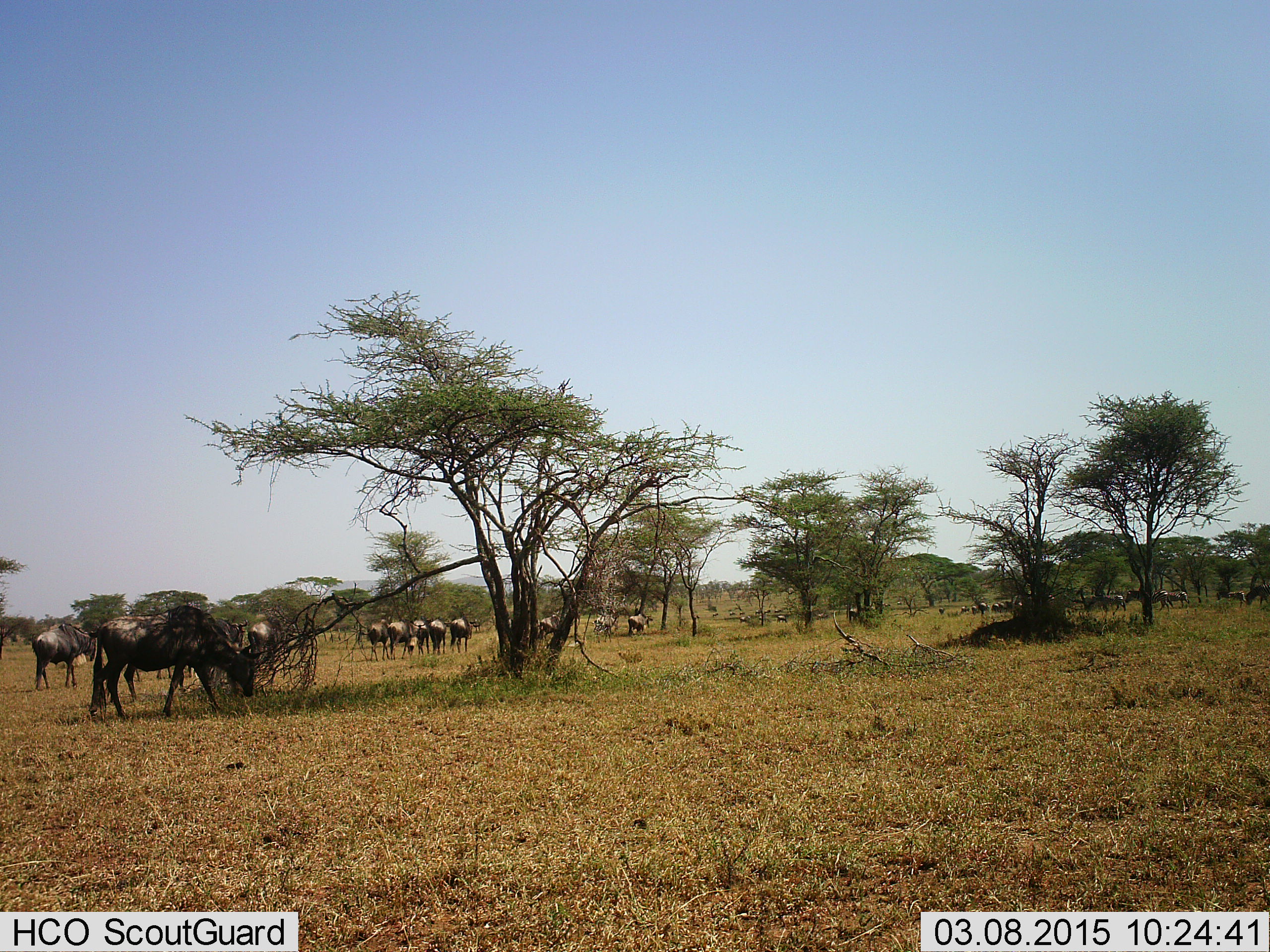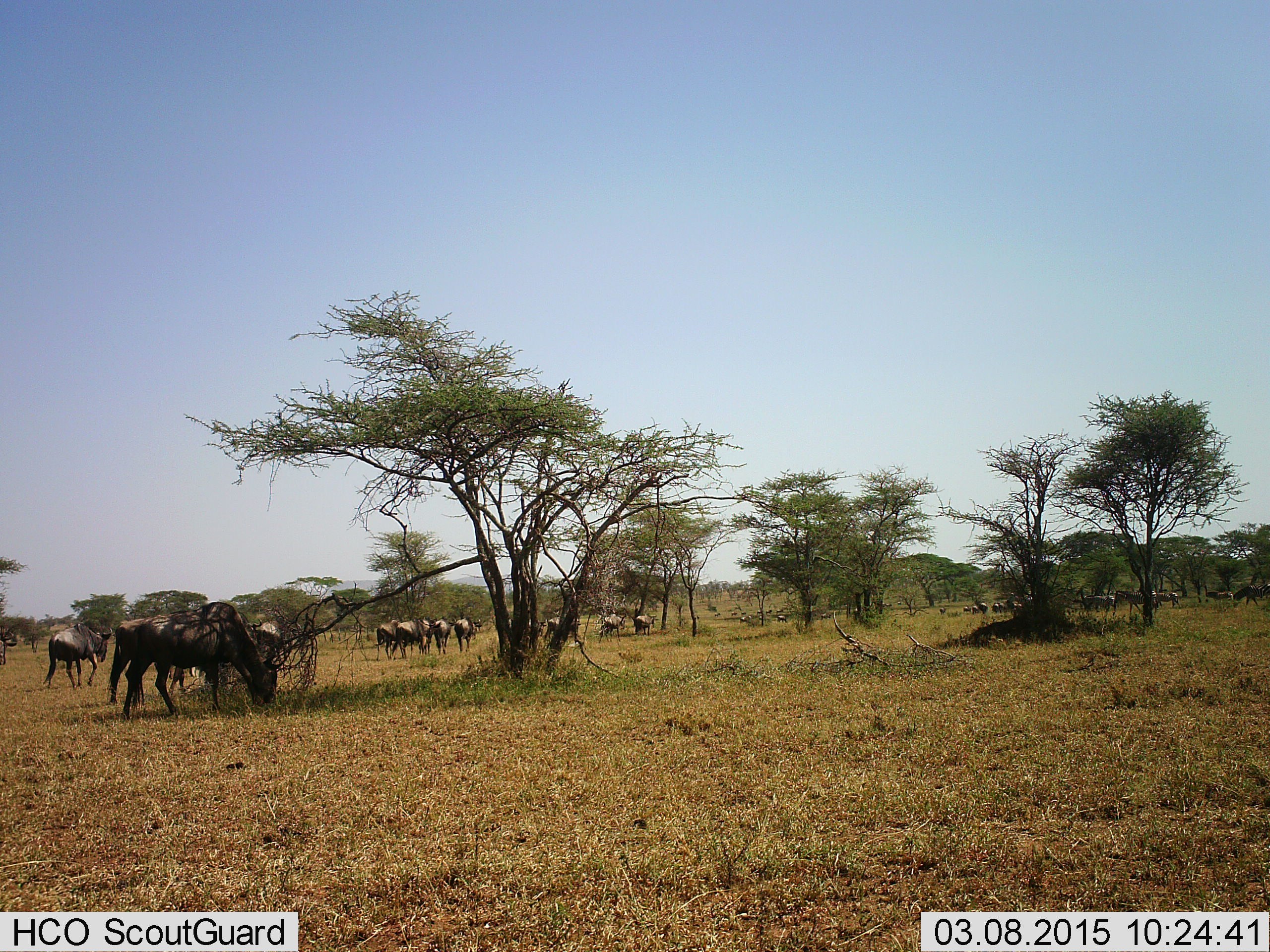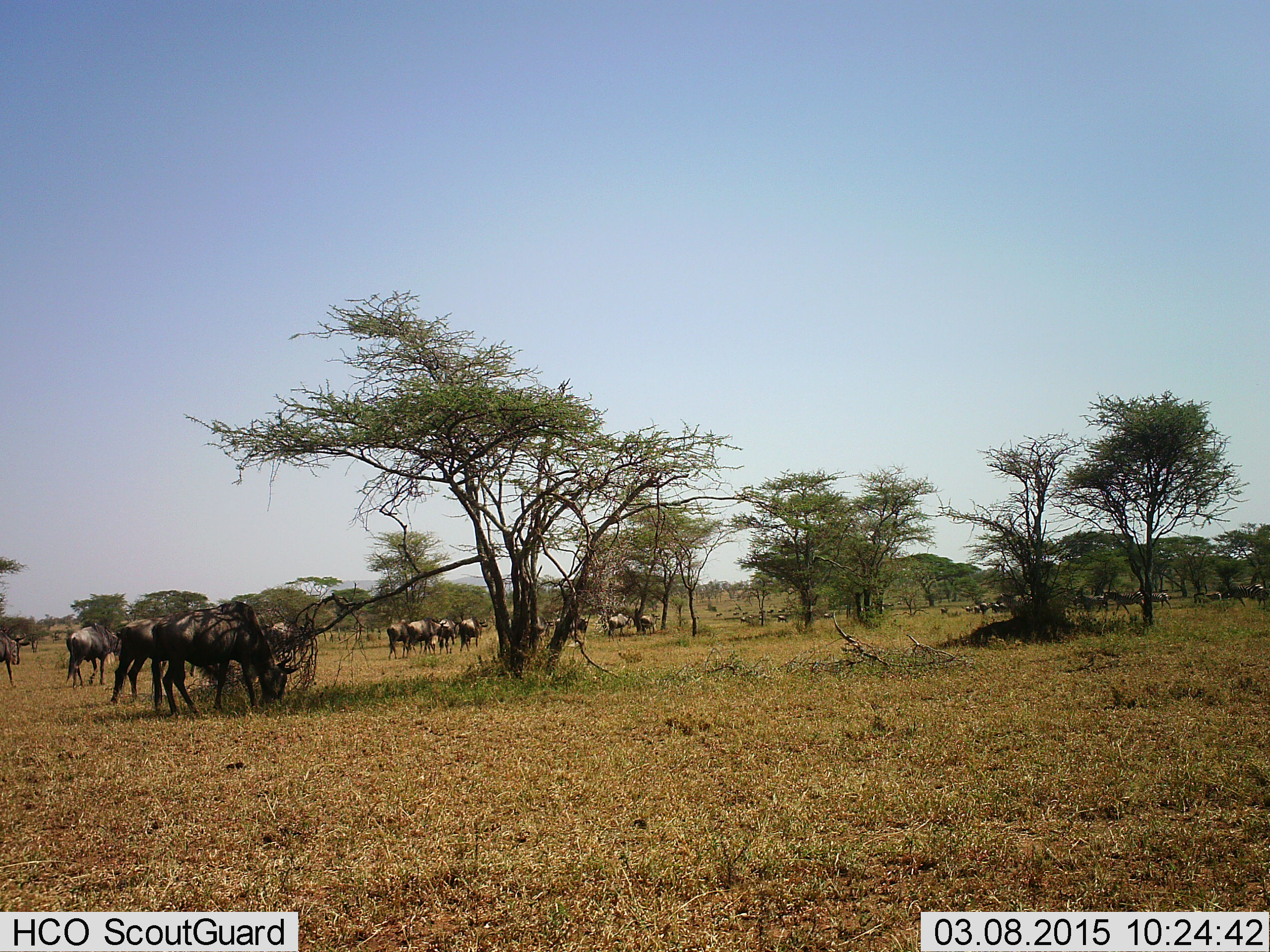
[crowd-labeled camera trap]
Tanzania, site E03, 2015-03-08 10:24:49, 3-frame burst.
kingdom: Animalia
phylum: Chordata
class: Mammalia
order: Artiodactyla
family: Bovidae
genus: Connochaetes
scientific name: Connochaetes taurinus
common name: blue wildebeest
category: wildebeest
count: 11-50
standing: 25%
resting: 0%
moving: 92%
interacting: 0%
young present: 0%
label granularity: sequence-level